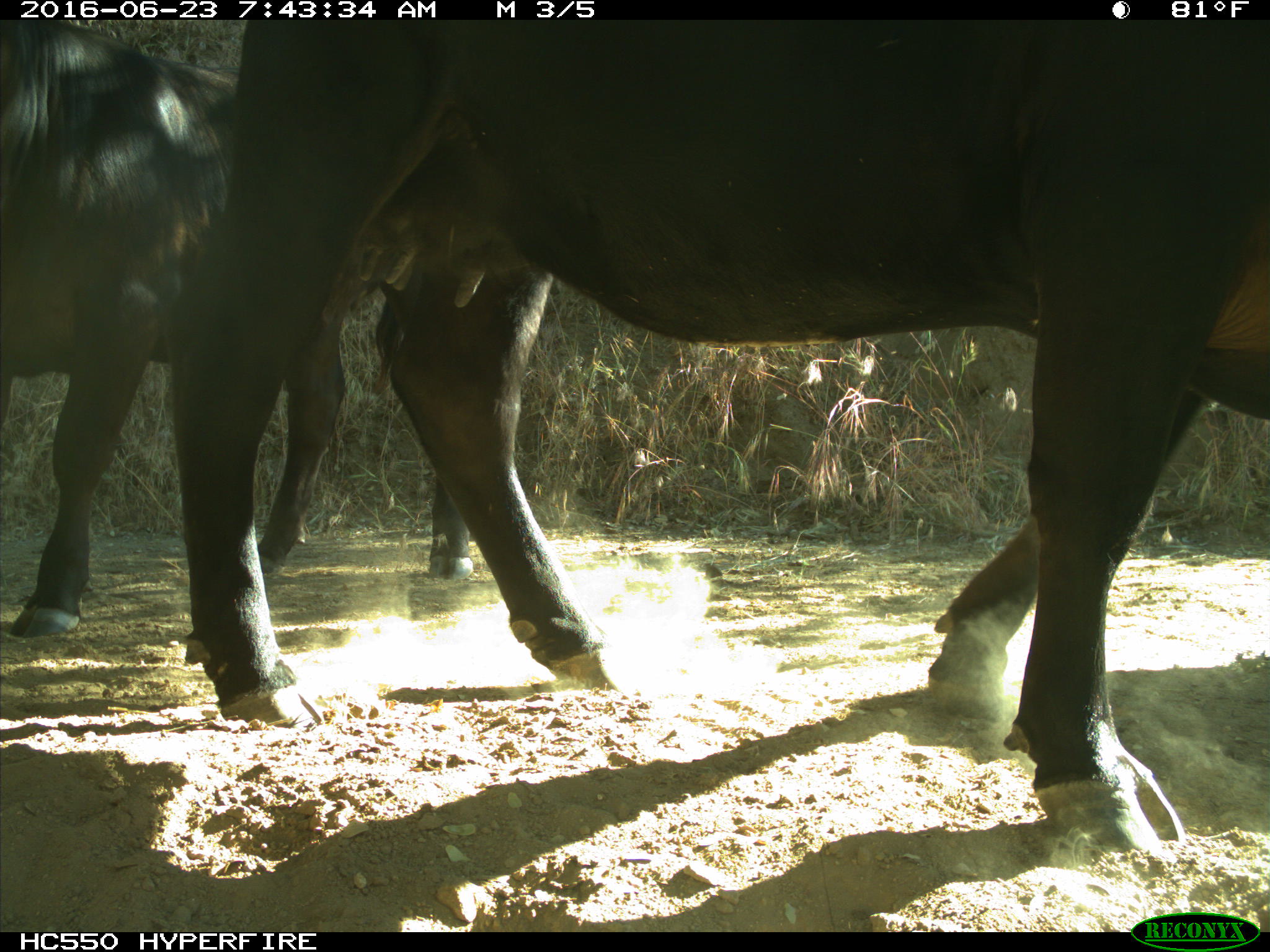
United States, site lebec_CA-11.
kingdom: Animalia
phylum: Chordata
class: Mammalia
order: Artiodactyla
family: Bovidae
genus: Bos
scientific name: Bos taurus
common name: domestic cow